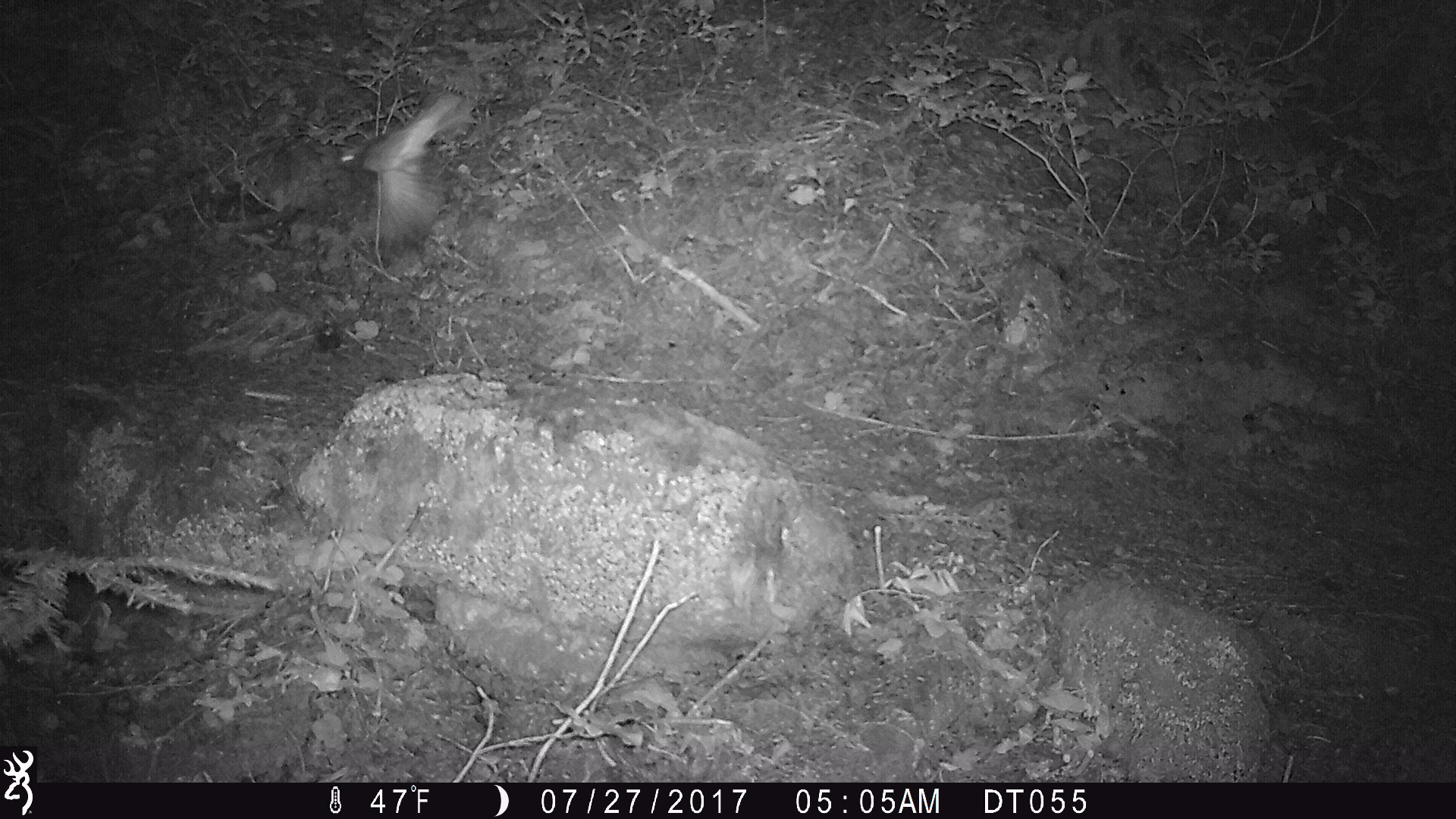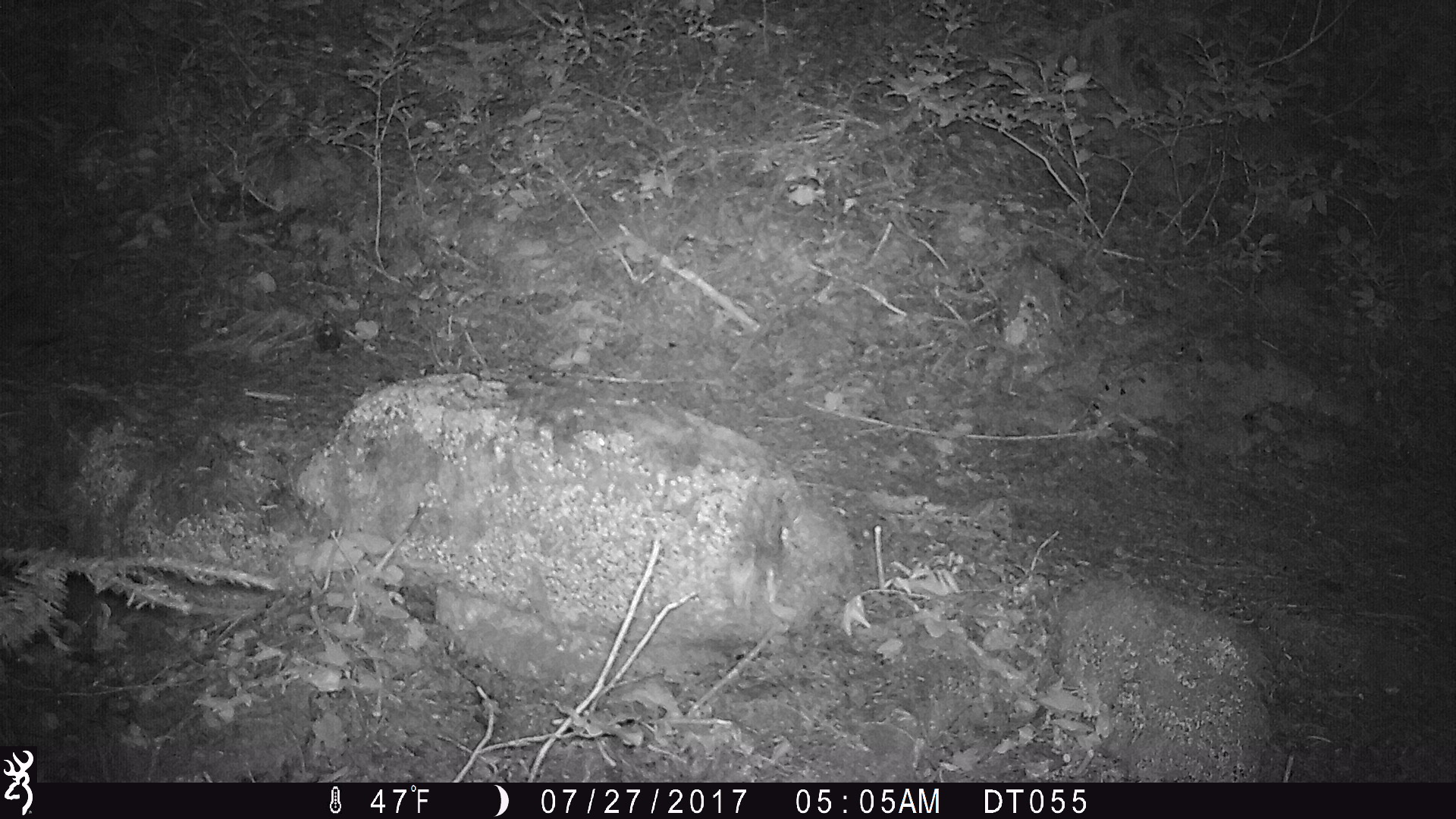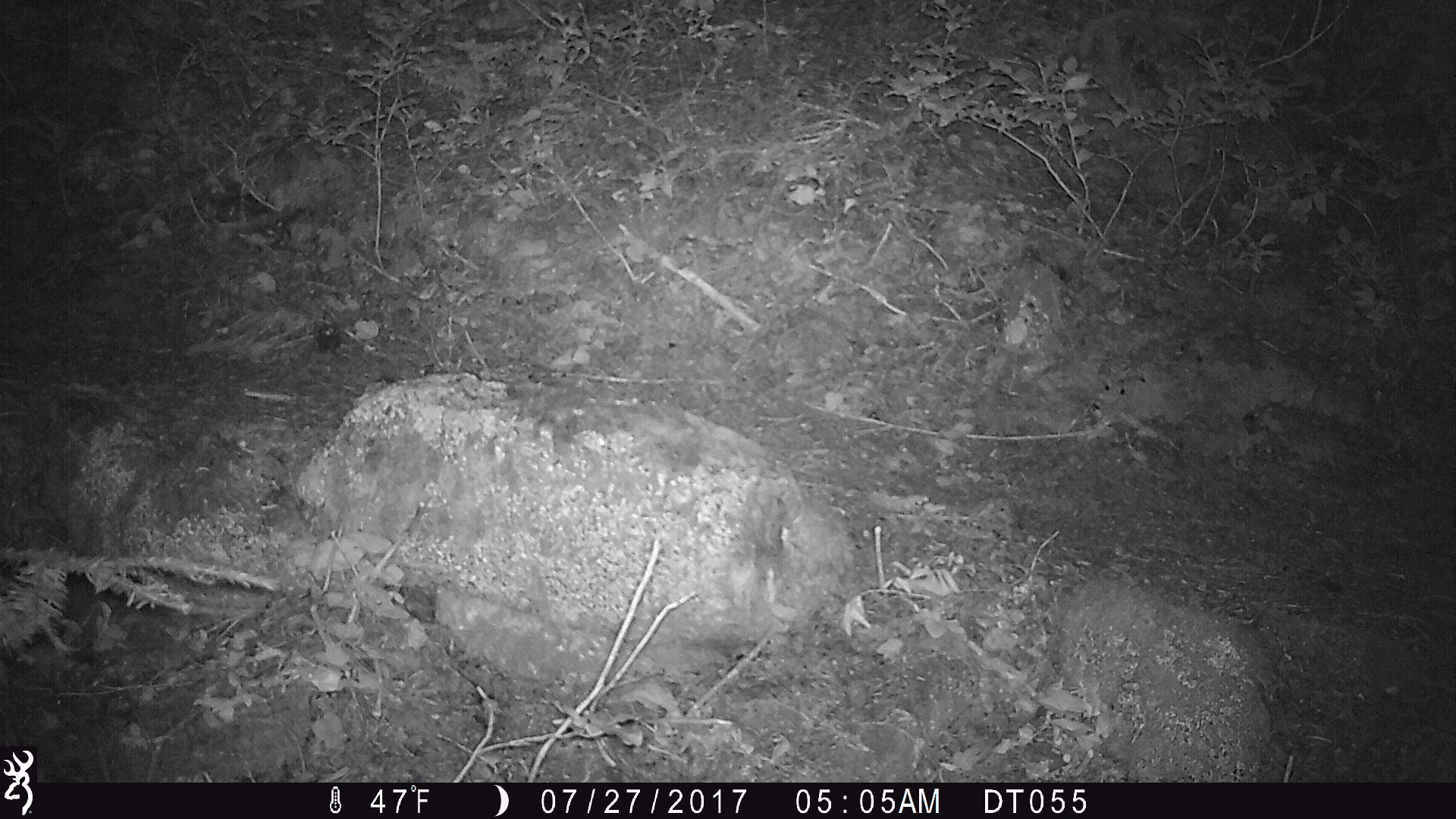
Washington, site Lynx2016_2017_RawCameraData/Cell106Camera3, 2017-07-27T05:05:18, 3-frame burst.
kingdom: Animalia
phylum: Chordata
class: Aves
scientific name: Aves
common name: birds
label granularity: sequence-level